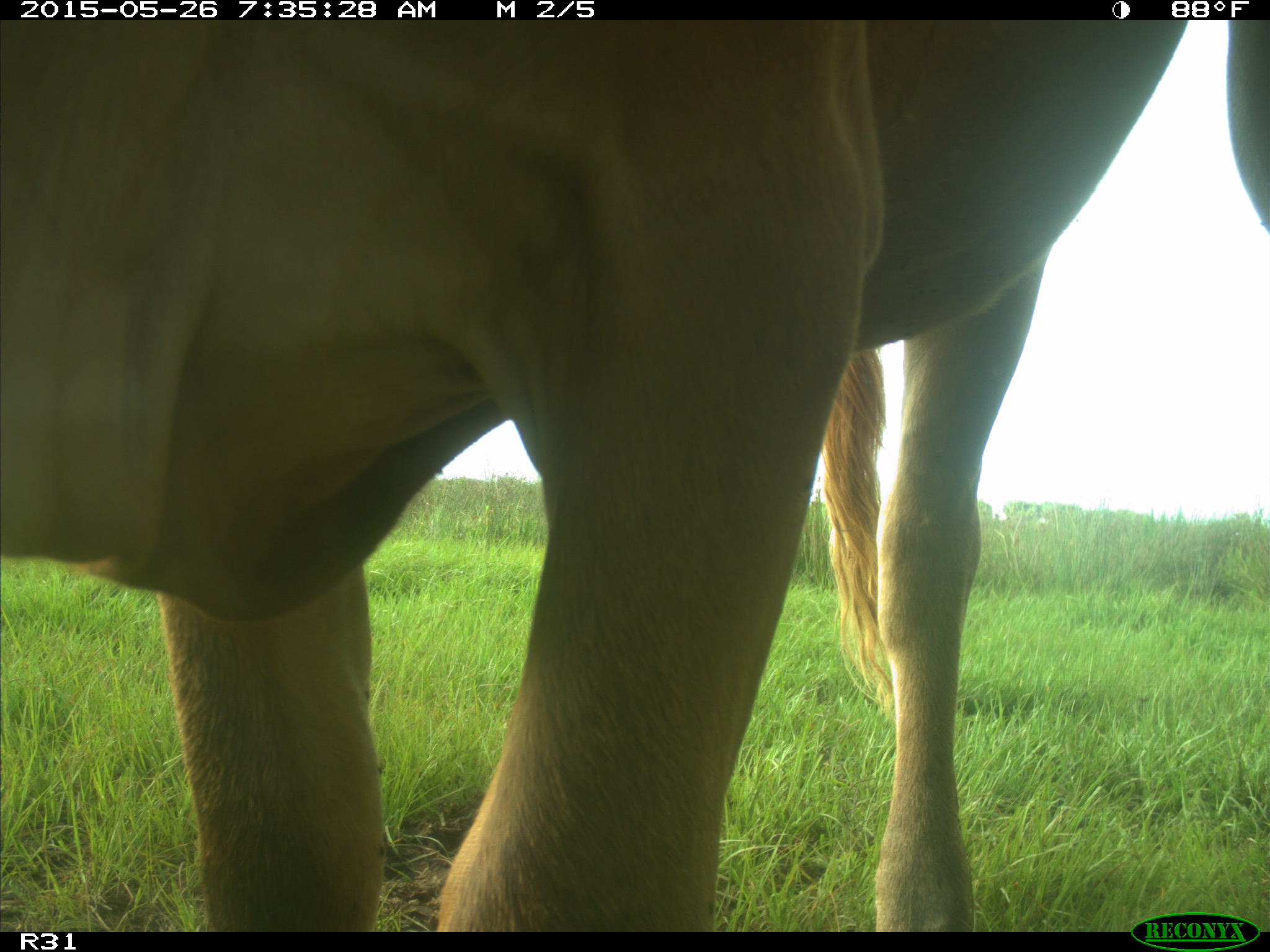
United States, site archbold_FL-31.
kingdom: Animalia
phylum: Chordata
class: Mammalia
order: Artiodactyla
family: Bovidae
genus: Bos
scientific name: Bos taurus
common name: domestic cow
Bos taurus (domestic cow).